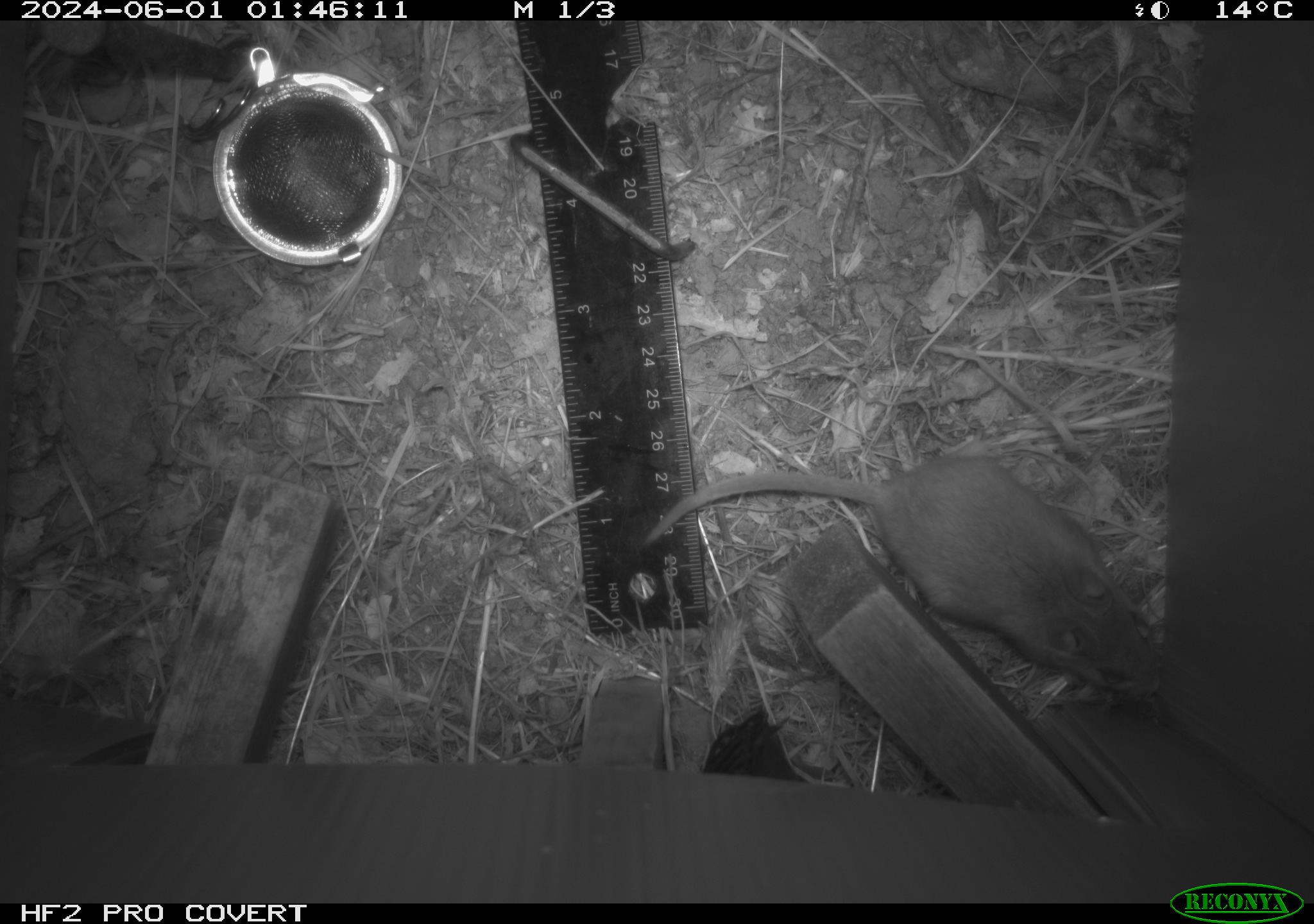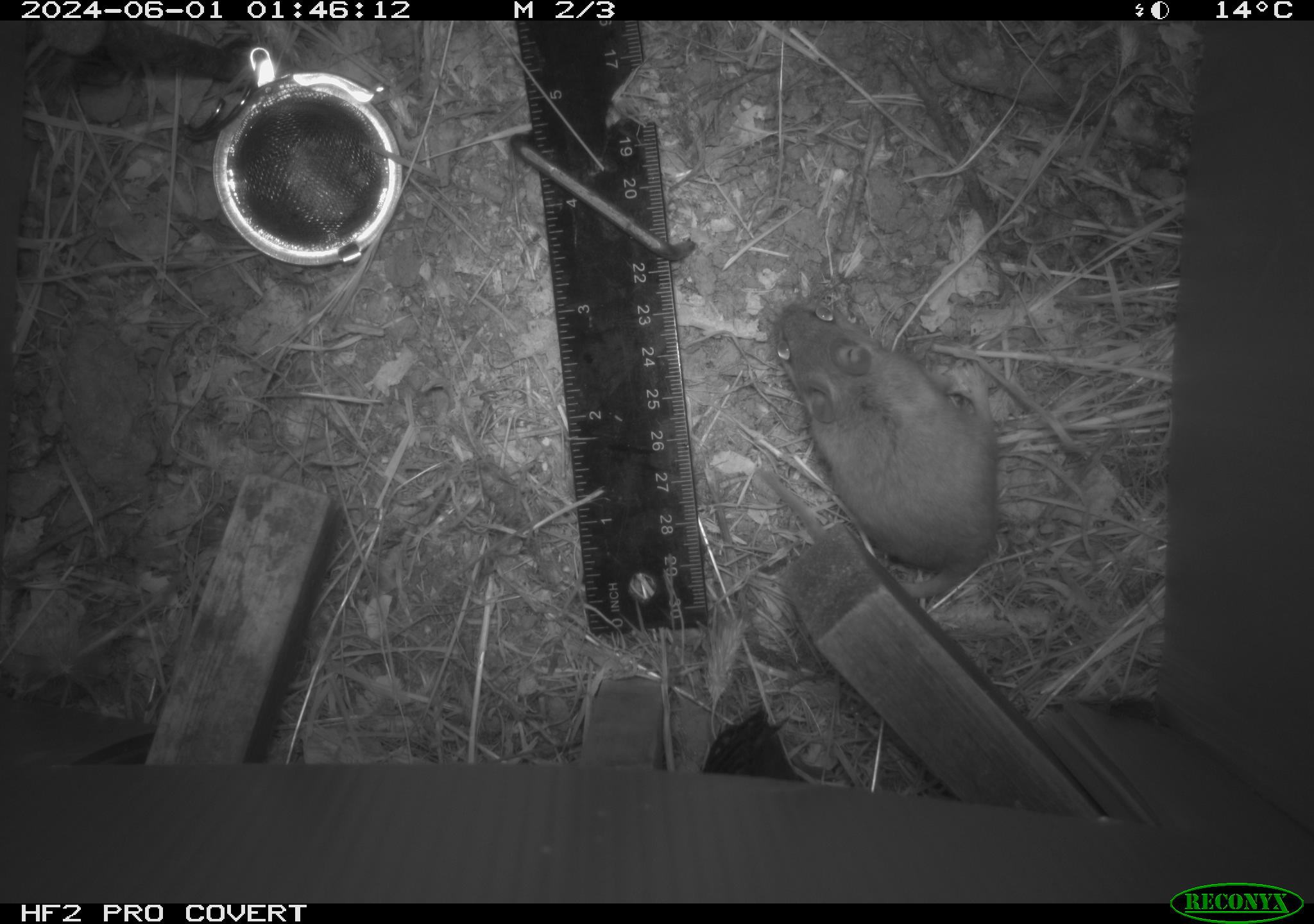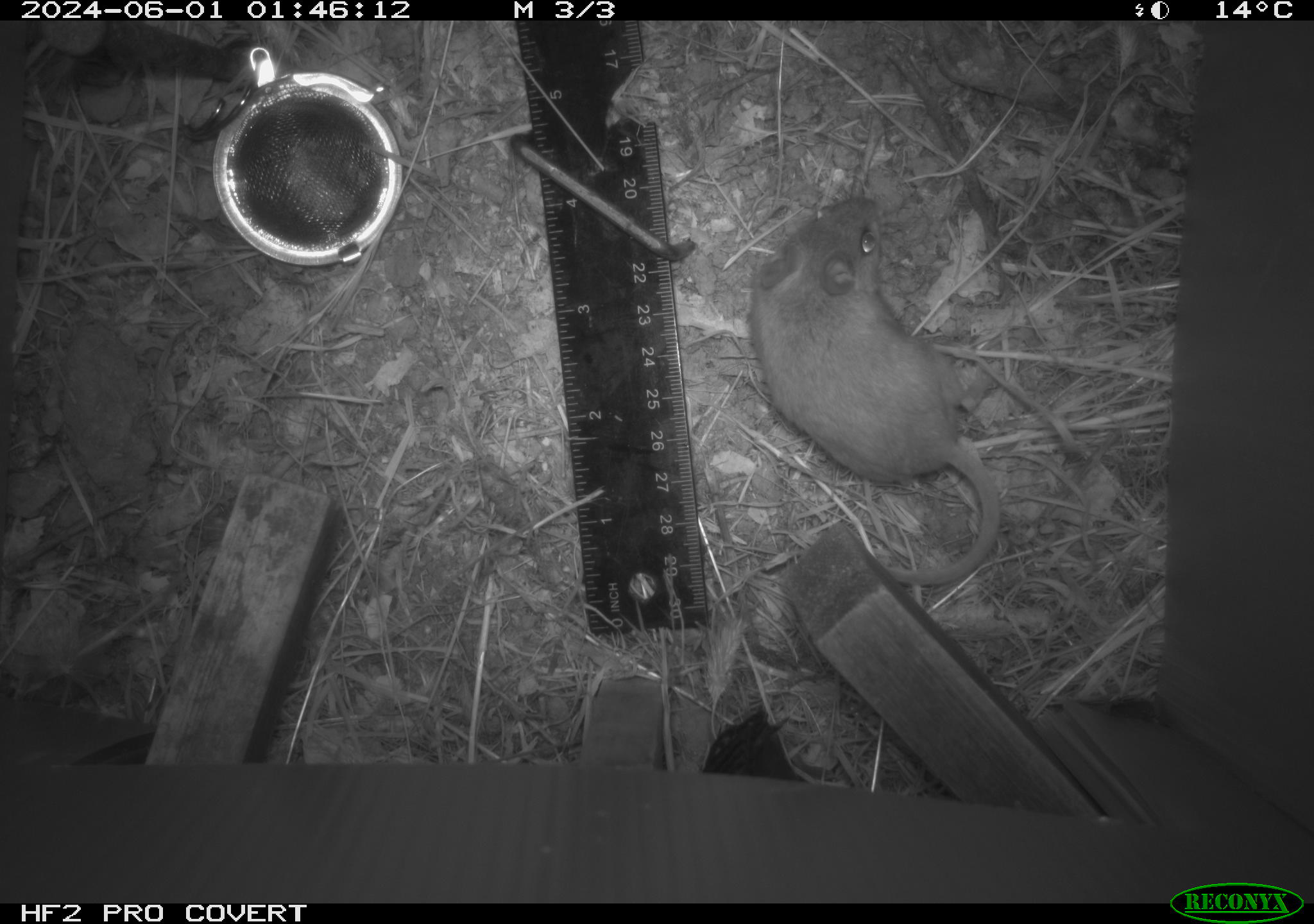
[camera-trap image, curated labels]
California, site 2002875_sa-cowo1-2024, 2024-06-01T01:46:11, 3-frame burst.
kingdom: Animalia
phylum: Chordata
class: Mammalia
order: Rodentia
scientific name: Rodentia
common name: mouse species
Mouse species (Rodentia).